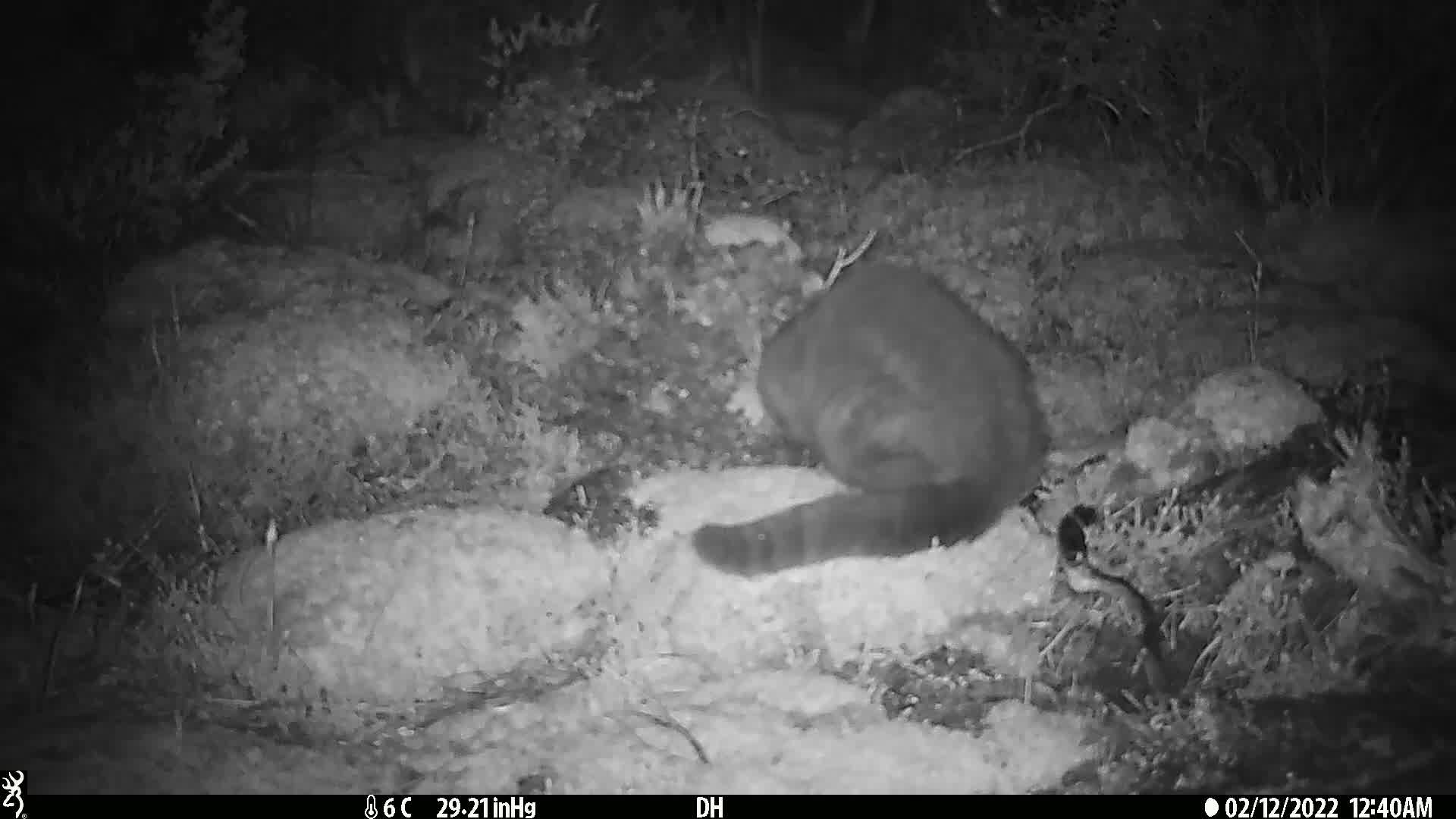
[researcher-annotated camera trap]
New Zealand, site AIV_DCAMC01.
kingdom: Animalia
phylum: Chordata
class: Mammalia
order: Carnivora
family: Felidae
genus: Felis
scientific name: Felis catus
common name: domestic cat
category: cat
Cat (domestic cat) (Felis catus).